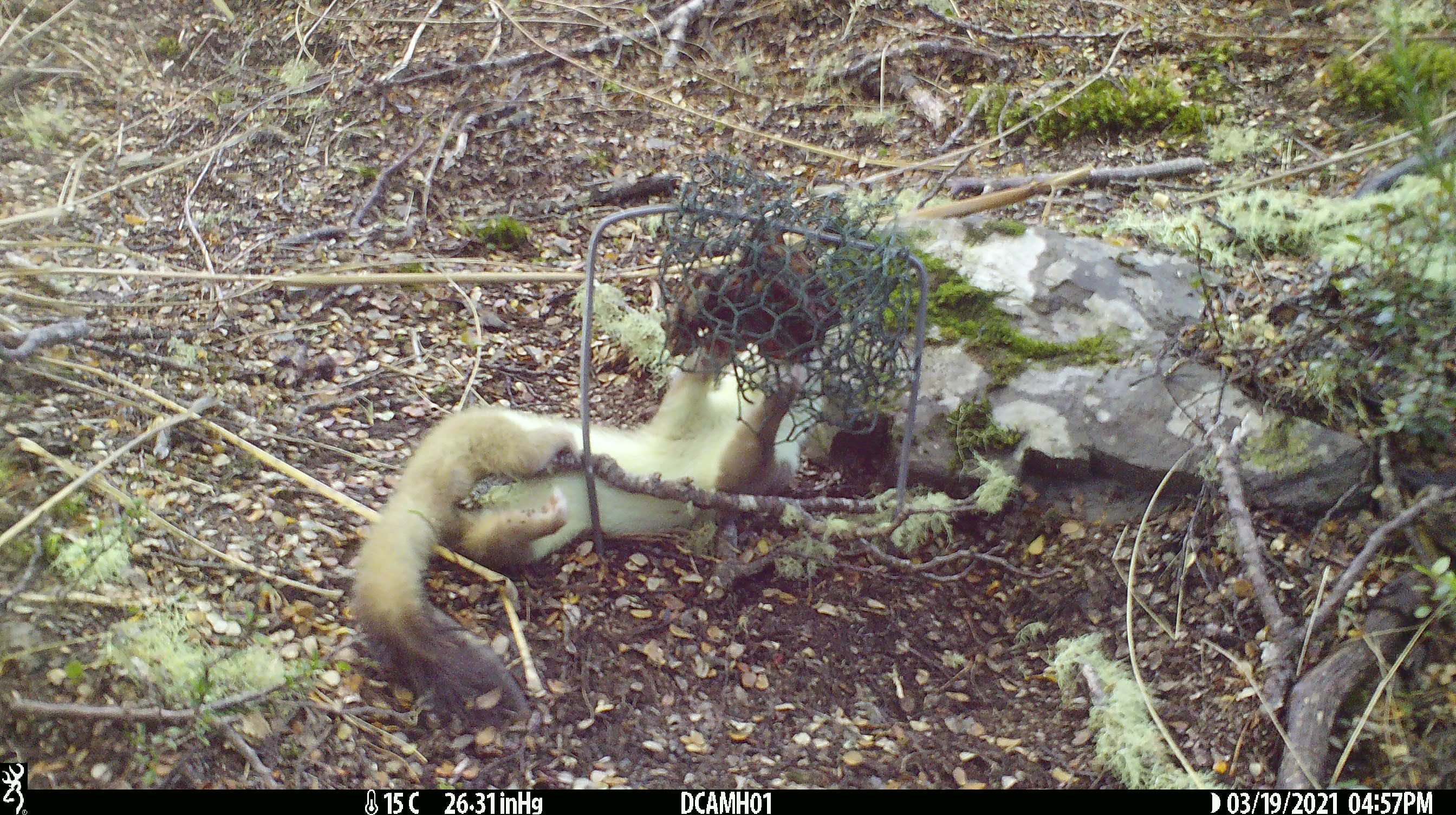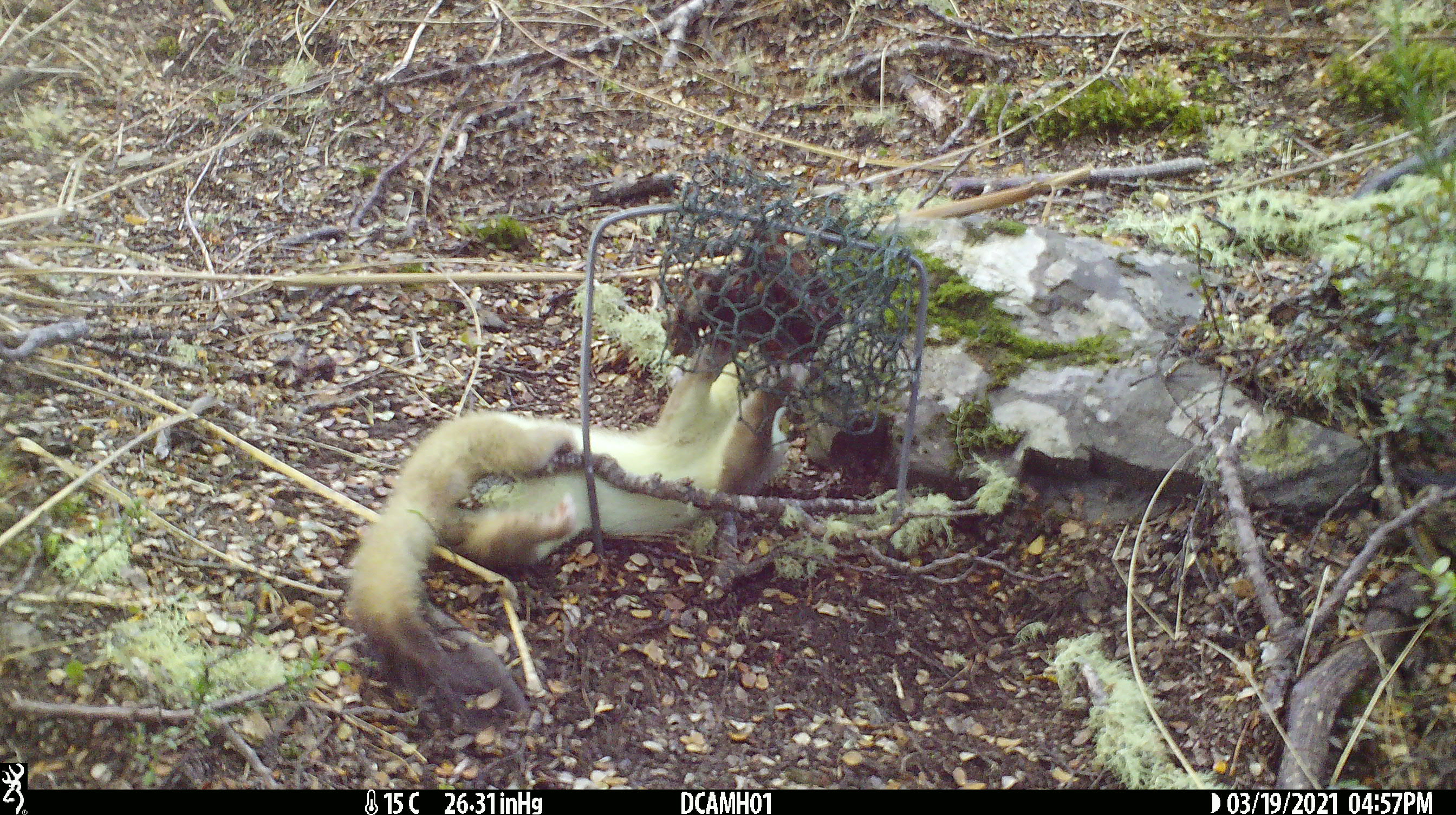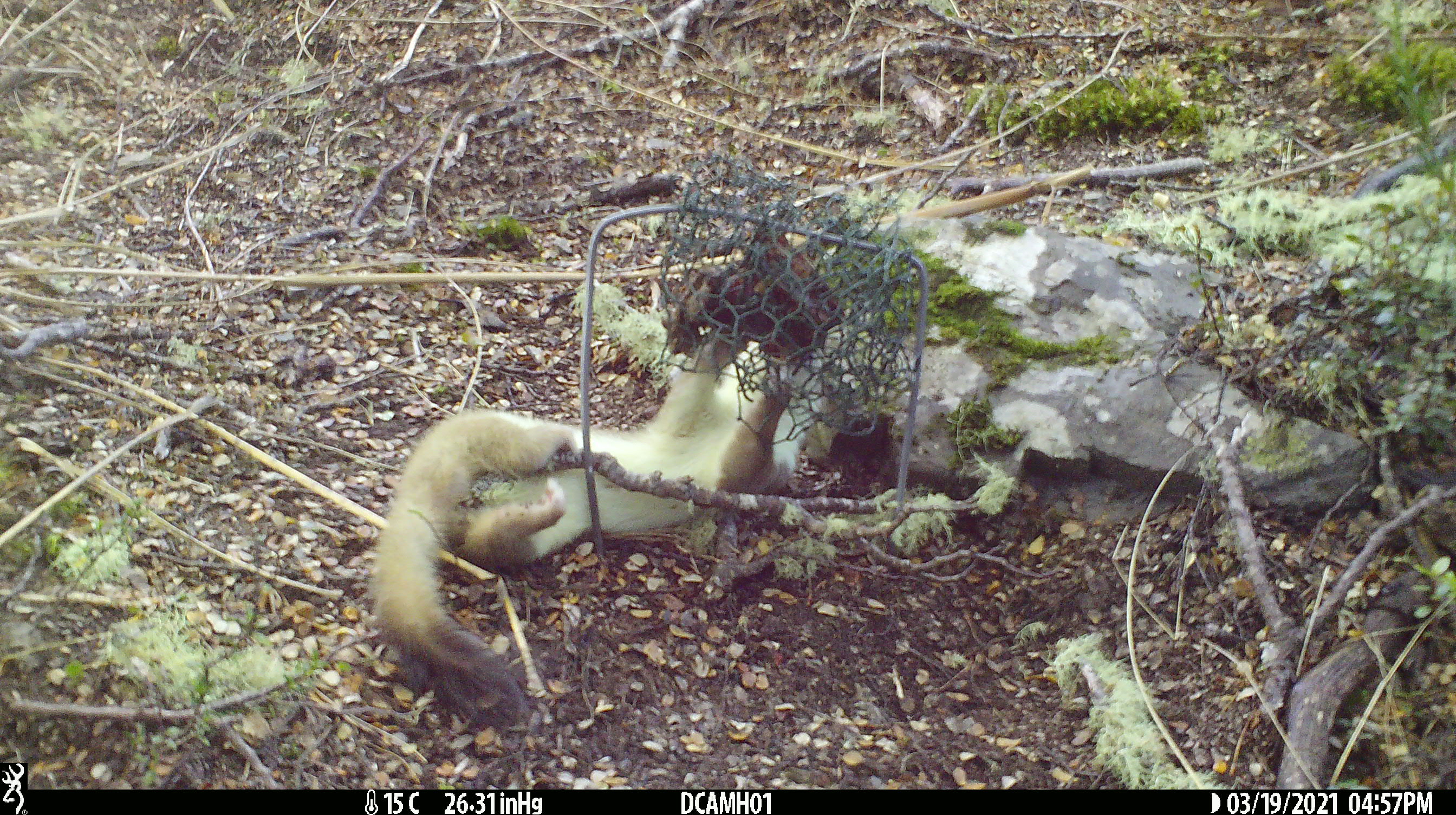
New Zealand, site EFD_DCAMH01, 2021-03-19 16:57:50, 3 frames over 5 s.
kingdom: Animalia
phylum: Chordata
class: Mammalia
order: Carnivora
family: Mustelidae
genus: Mustela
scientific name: Mustela erminea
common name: stoat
Stoat (Mustela erminea).